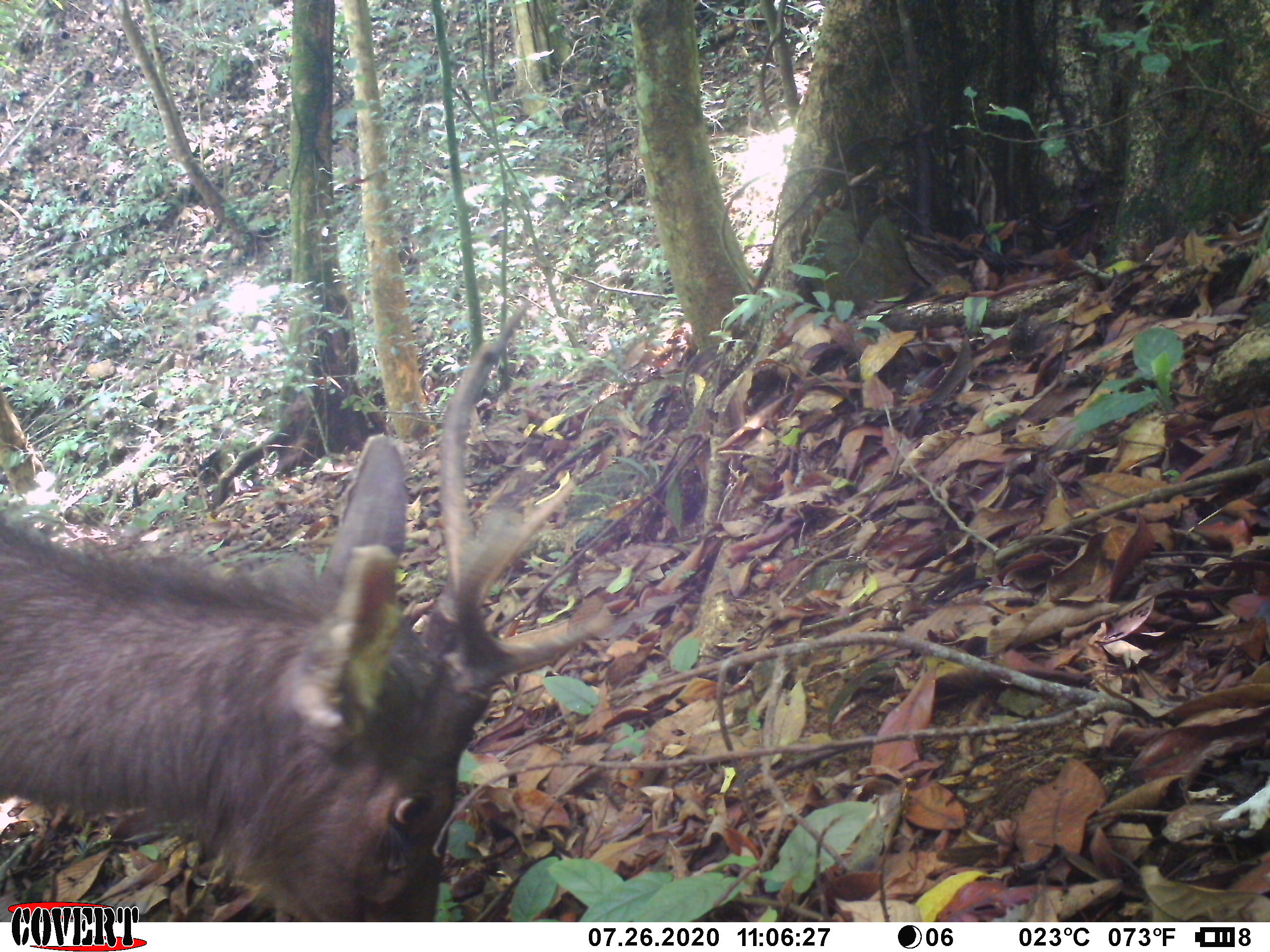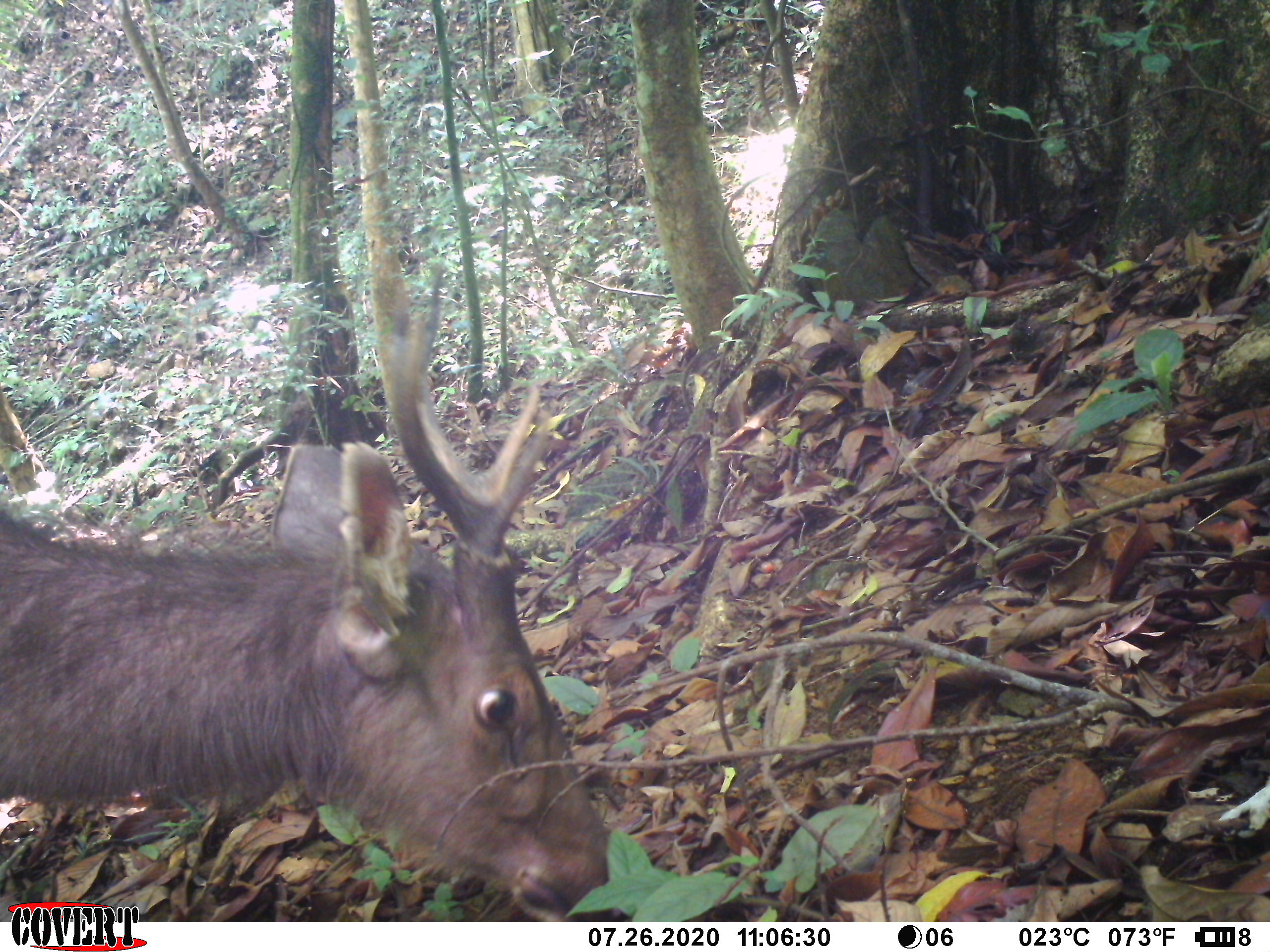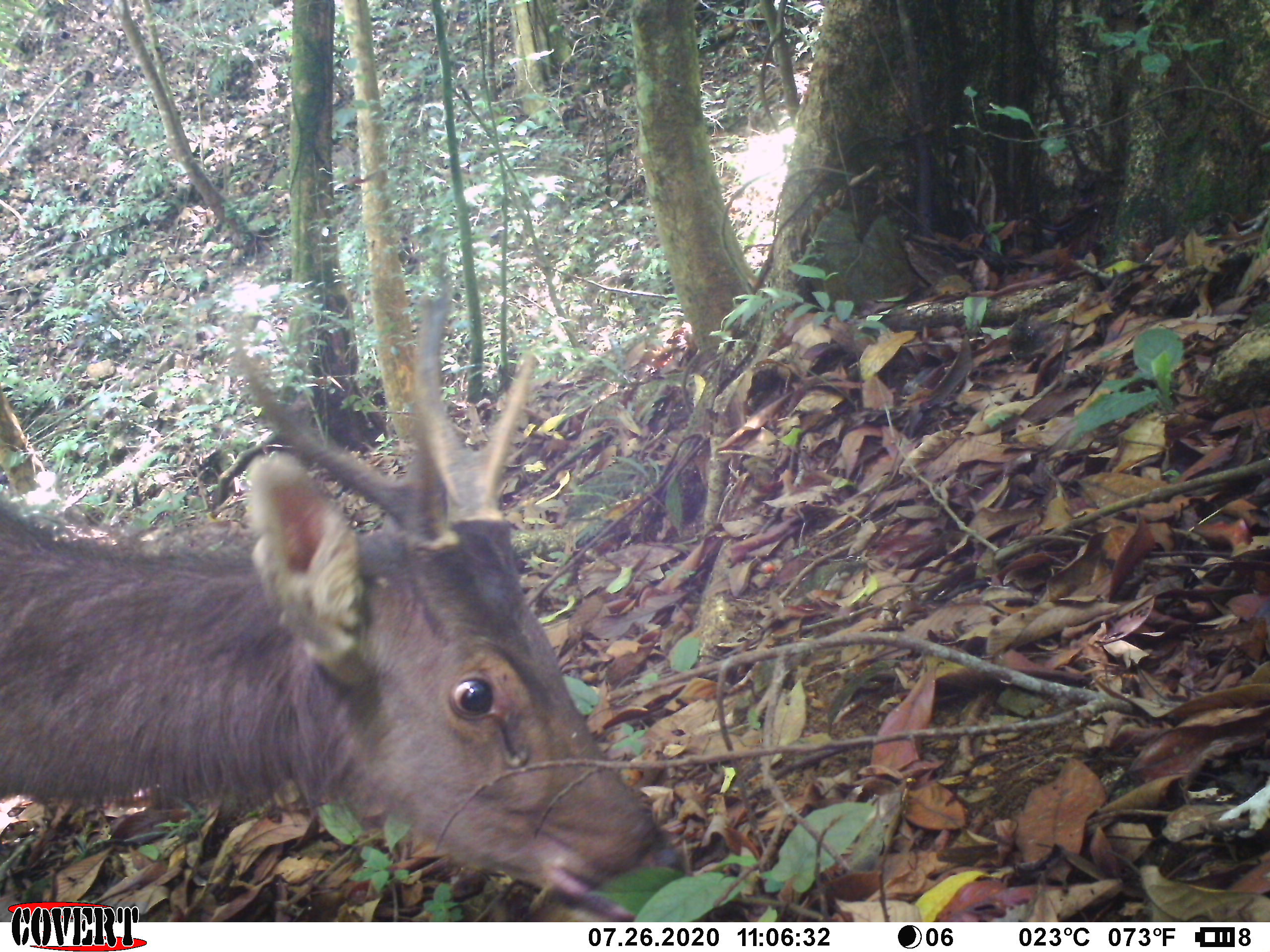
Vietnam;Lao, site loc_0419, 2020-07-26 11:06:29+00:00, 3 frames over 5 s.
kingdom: Animalia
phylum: Chordata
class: Mammalia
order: Artiodactyla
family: Cervidae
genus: Rusa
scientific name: Rusa unicolor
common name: sambar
Sambar (Rusa unicolor). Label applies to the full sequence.